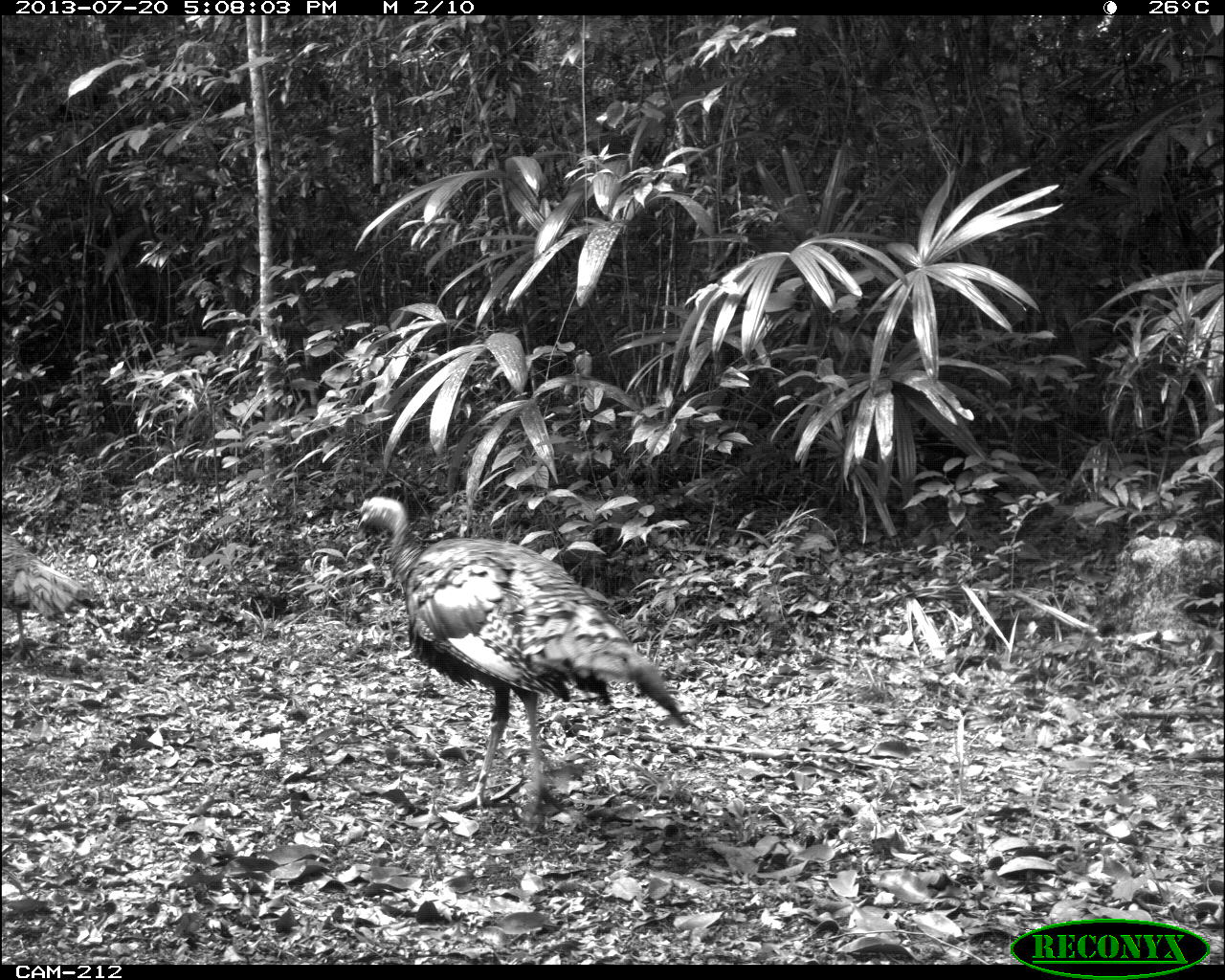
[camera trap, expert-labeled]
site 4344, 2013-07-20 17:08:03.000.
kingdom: Animalia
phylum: Chordata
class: Aves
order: Galliformes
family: Phasianidae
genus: Meleagris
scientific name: Meleagris ocellata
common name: ocellated turkey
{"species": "Meleagris ocellata (ocellated turkey)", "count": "2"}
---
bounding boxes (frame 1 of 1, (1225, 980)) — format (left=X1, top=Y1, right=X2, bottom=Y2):
meleagris ocellata: (left=346, top=492, right=690, bottom=836); (left=0, top=515, right=107, bottom=664)